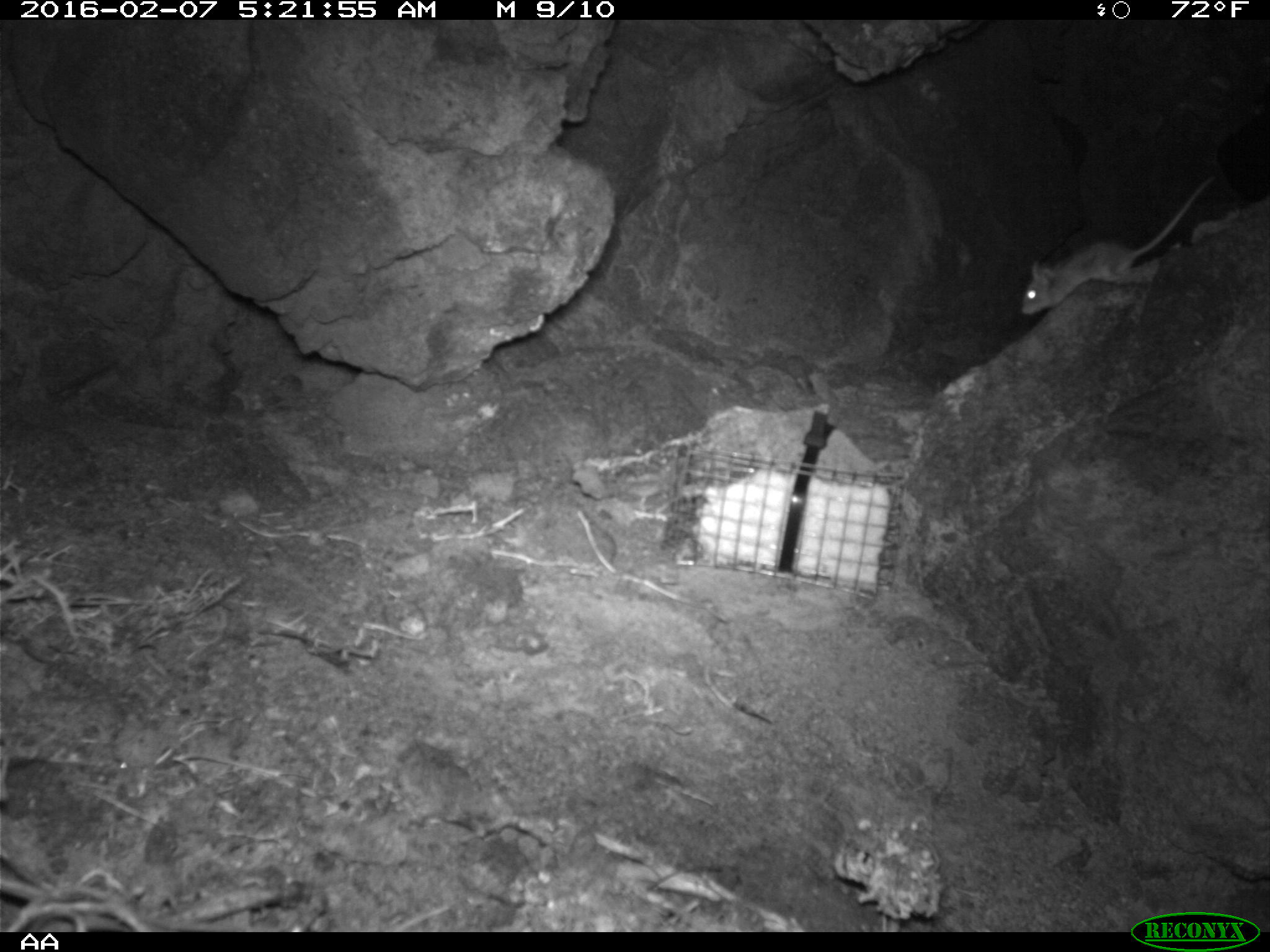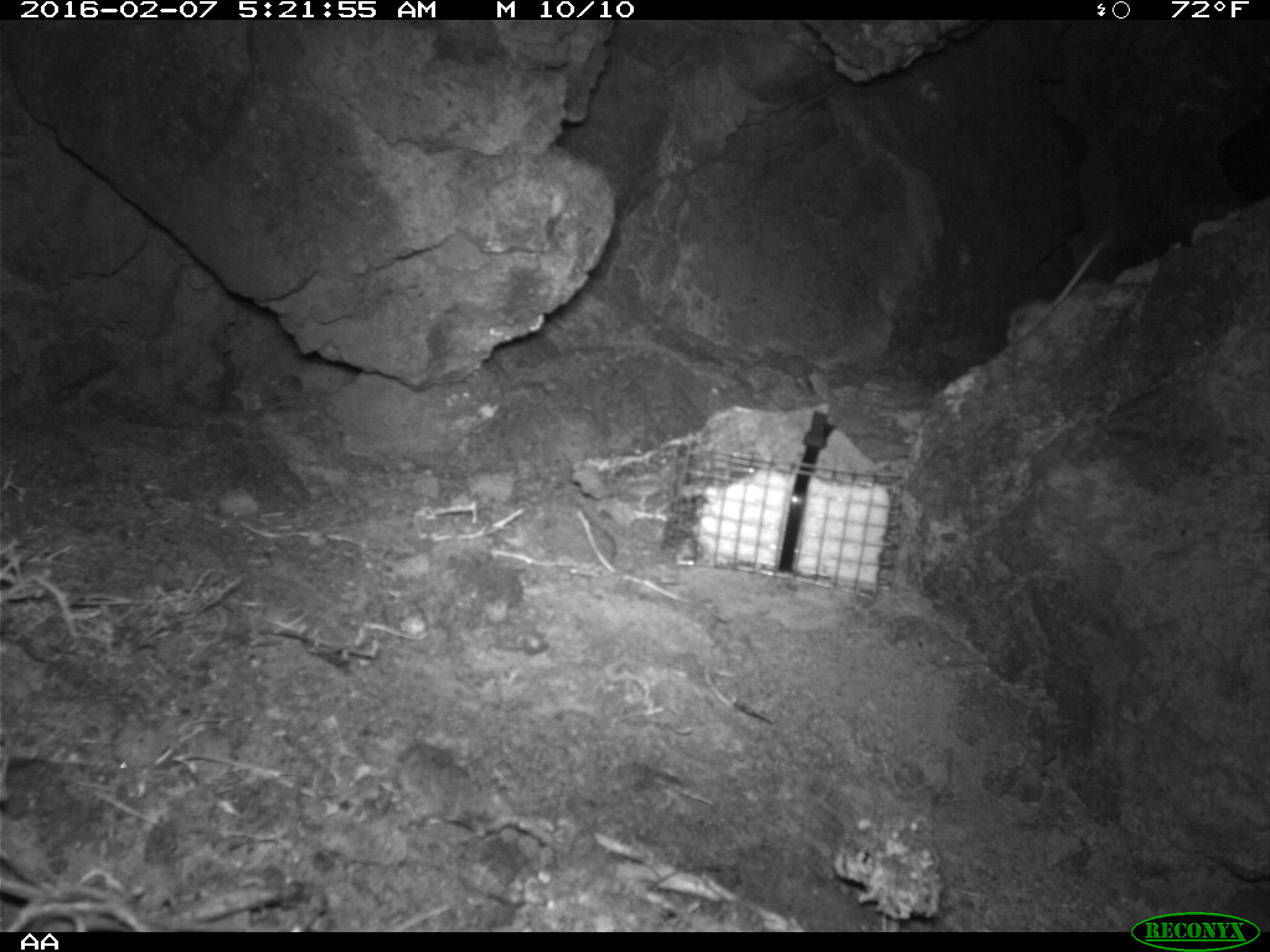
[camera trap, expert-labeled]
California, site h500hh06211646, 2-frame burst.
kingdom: Animalia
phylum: Chordata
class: Mammalia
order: Rodentia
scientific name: Rodentia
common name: rodent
Rodent (Rodentia).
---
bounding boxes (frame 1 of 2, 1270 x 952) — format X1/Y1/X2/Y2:
rodent: 1017/183/1206/317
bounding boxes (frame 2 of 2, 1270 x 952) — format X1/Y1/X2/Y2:
rodent: 1003/231/1114/343